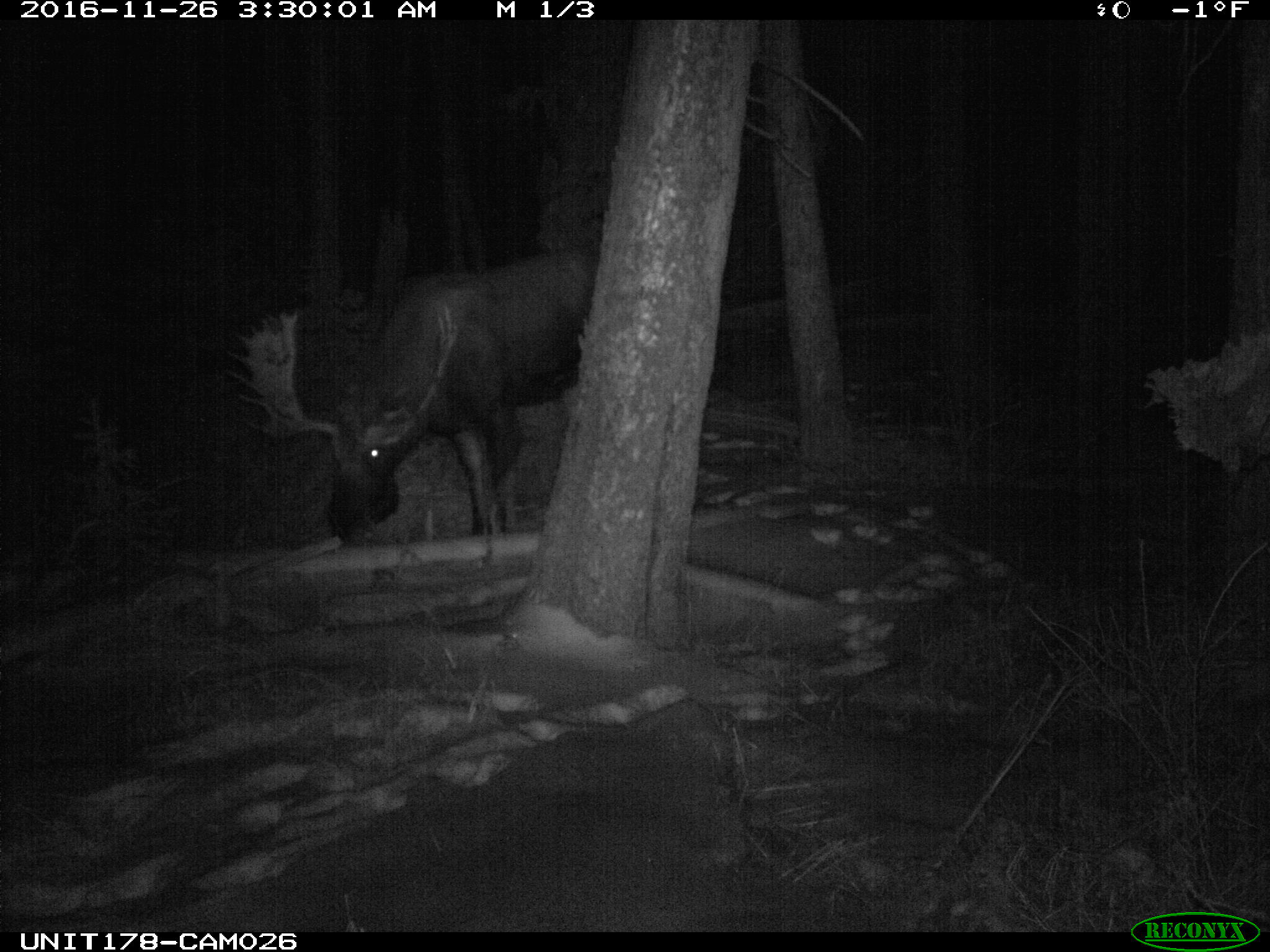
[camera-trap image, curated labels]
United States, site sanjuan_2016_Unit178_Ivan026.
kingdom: Animalia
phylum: Chordata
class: Mammalia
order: Artiodactyla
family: Cervidae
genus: Alces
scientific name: Alces alces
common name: moose